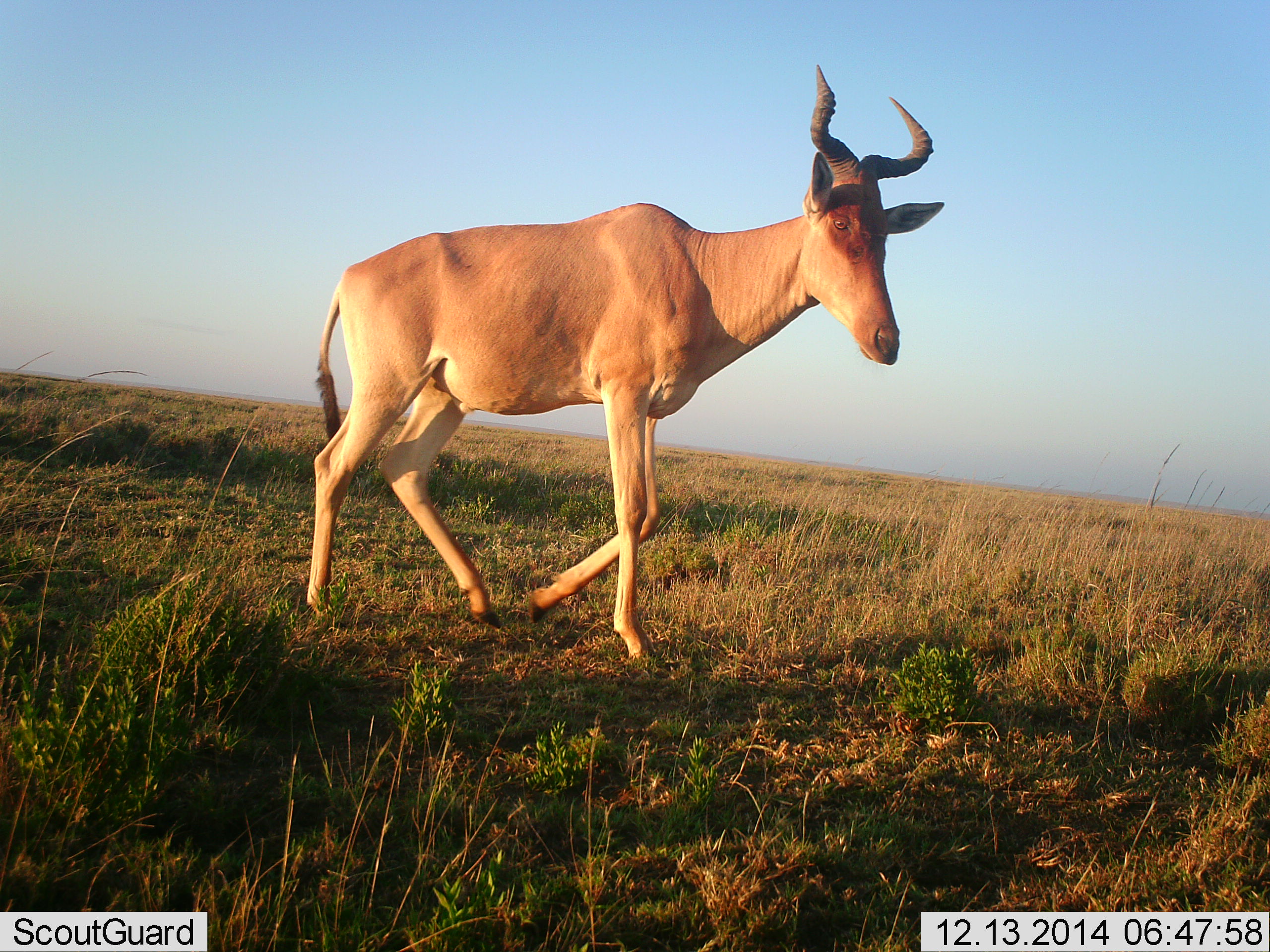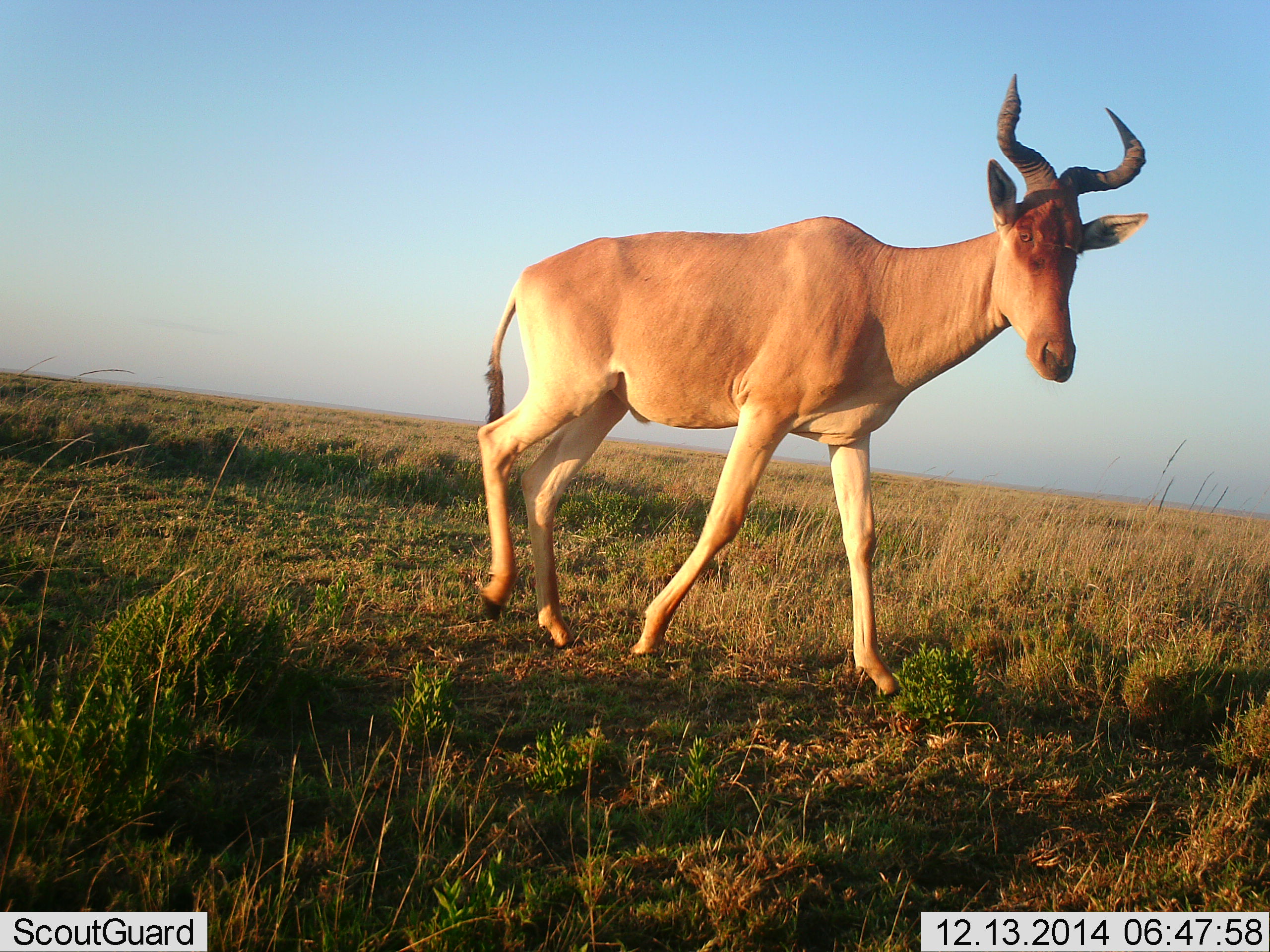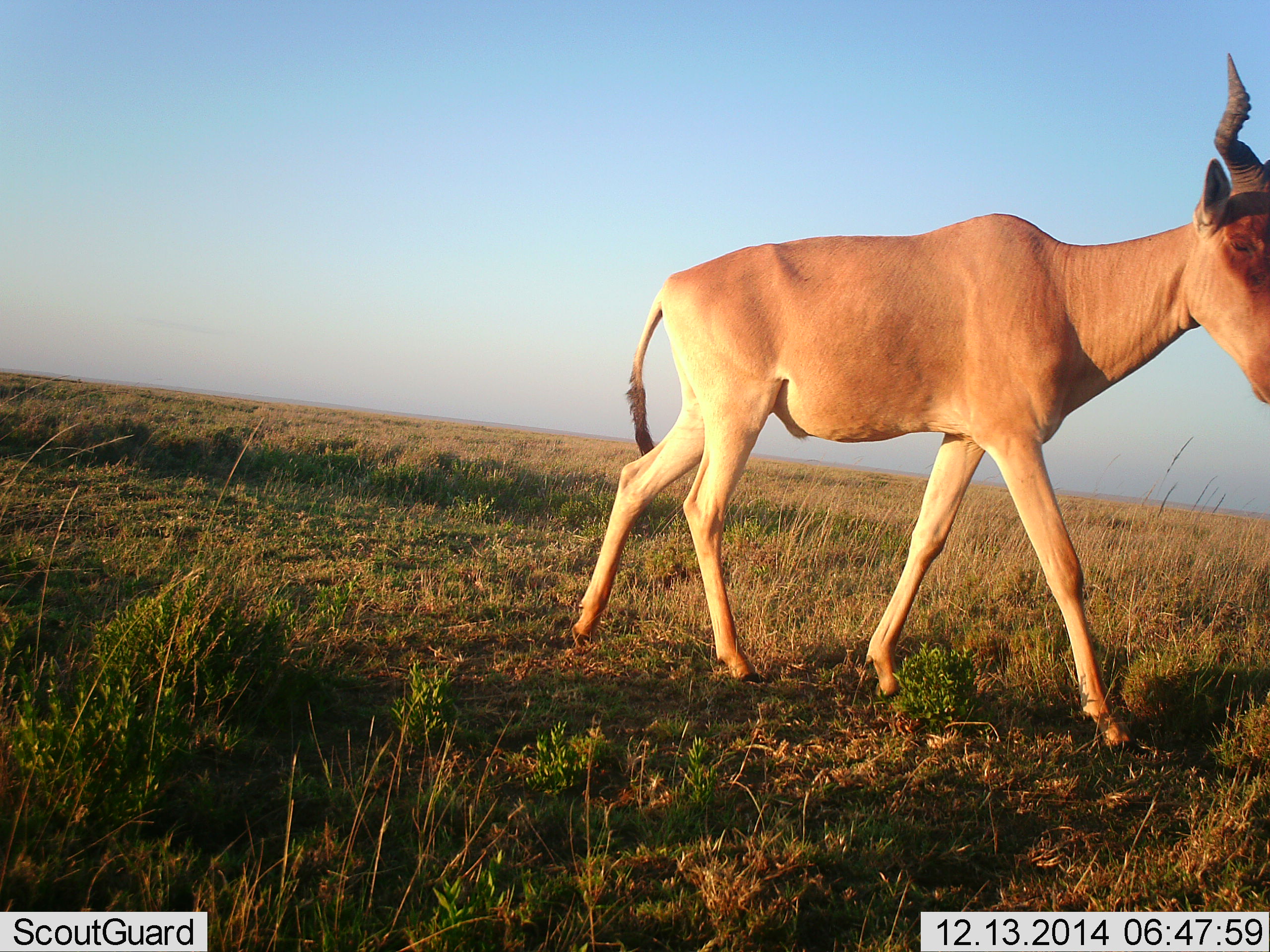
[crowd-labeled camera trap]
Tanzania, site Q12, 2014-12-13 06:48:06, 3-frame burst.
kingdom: Animalia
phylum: Chordata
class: Mammalia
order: Artiodactyla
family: Bovidae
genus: Alcelaphus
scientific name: Alcelaphus buselaphus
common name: hartebeest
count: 1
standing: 30%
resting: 0%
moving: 80%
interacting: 0%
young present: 0%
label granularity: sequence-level